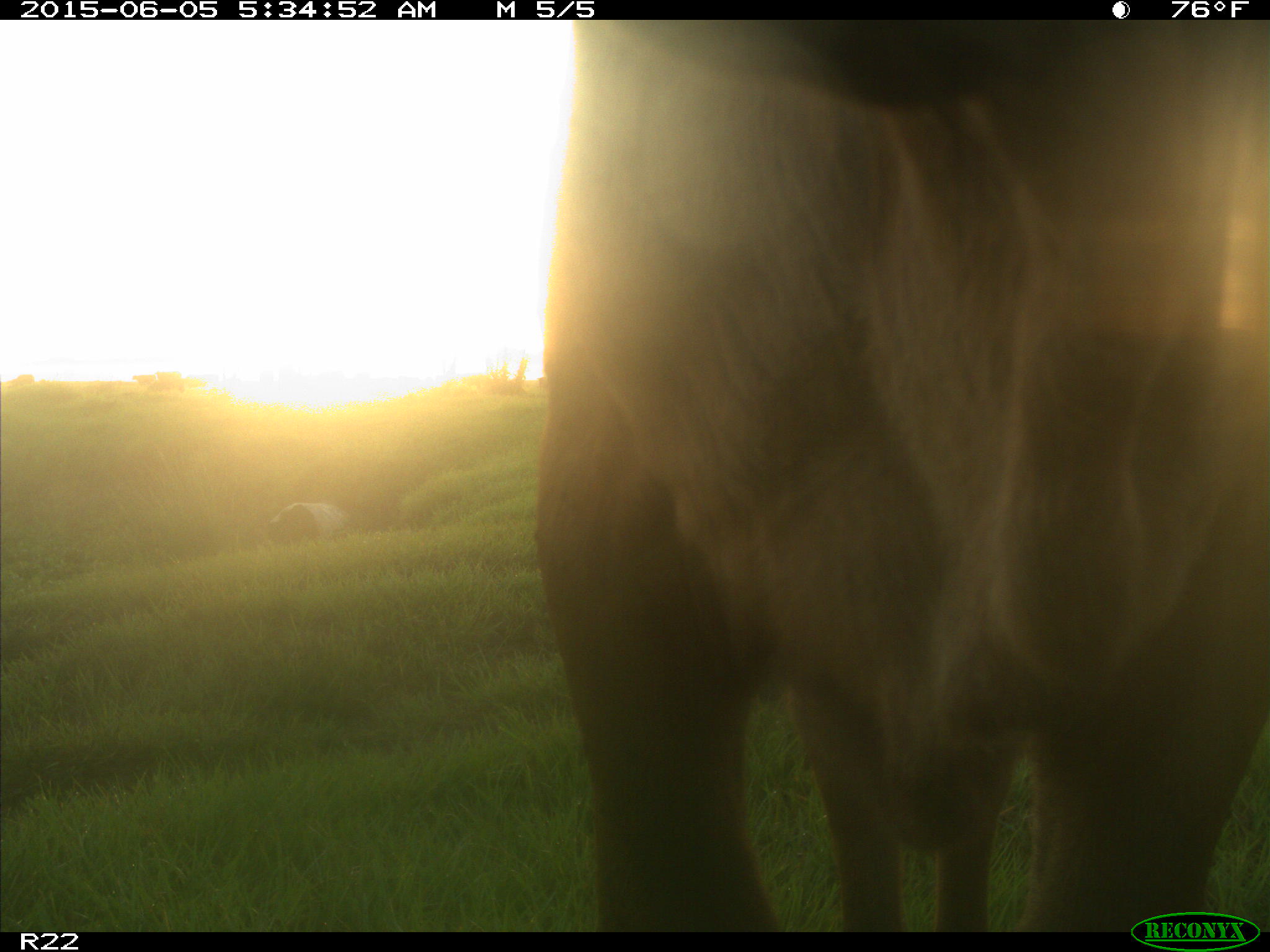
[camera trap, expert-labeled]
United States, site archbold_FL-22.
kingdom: Animalia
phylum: Chordata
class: Mammalia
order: Artiodactyla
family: Bovidae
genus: Bos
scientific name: Bos taurus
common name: domestic cow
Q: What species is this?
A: Bos taurus (domestic cow).